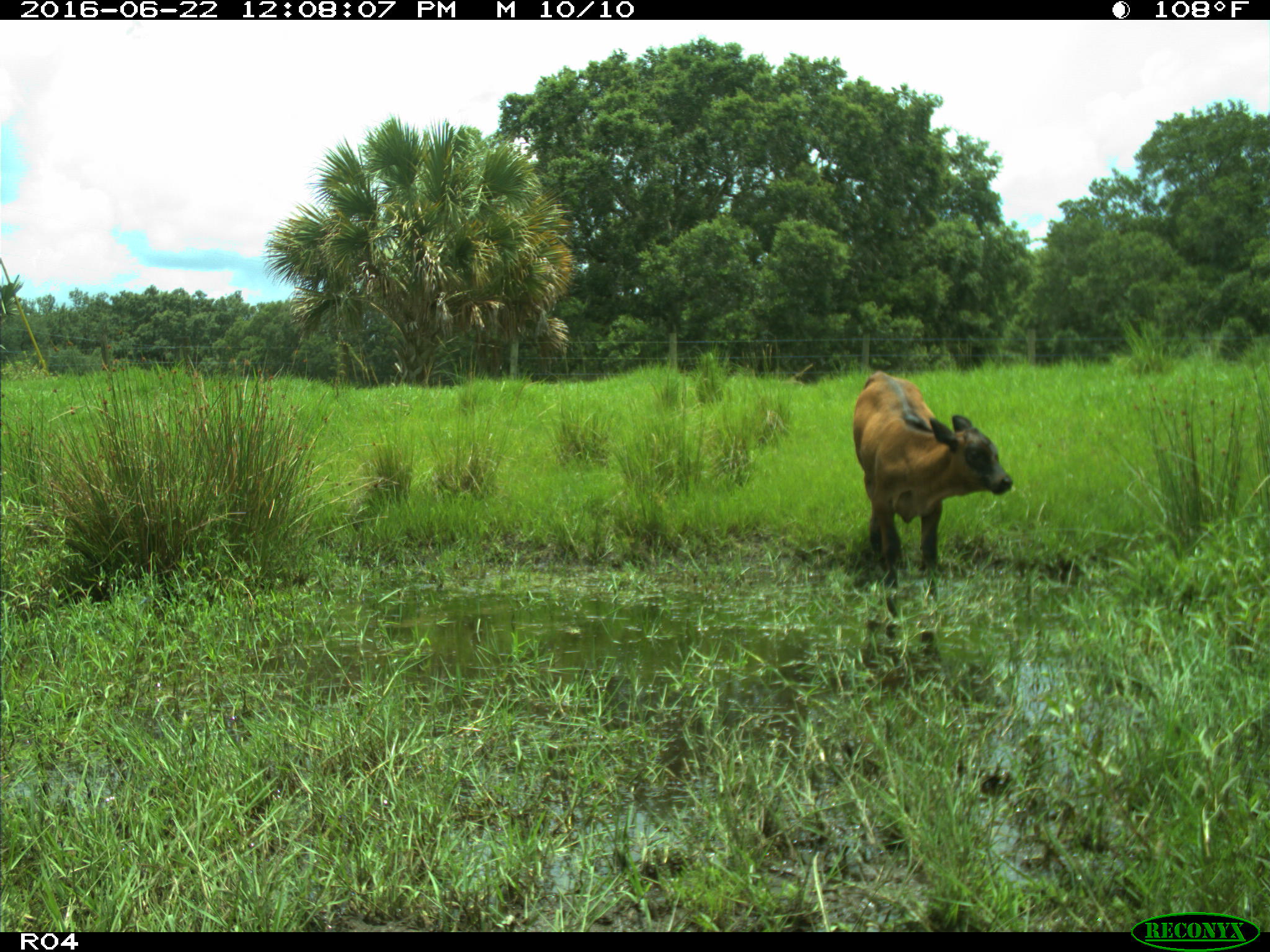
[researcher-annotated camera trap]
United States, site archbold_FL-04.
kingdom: Animalia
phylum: Chordata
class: Mammalia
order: Artiodactyla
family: Bovidae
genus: Bos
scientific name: Bos taurus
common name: domestic cow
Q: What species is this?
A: Bos taurus (domestic cow).